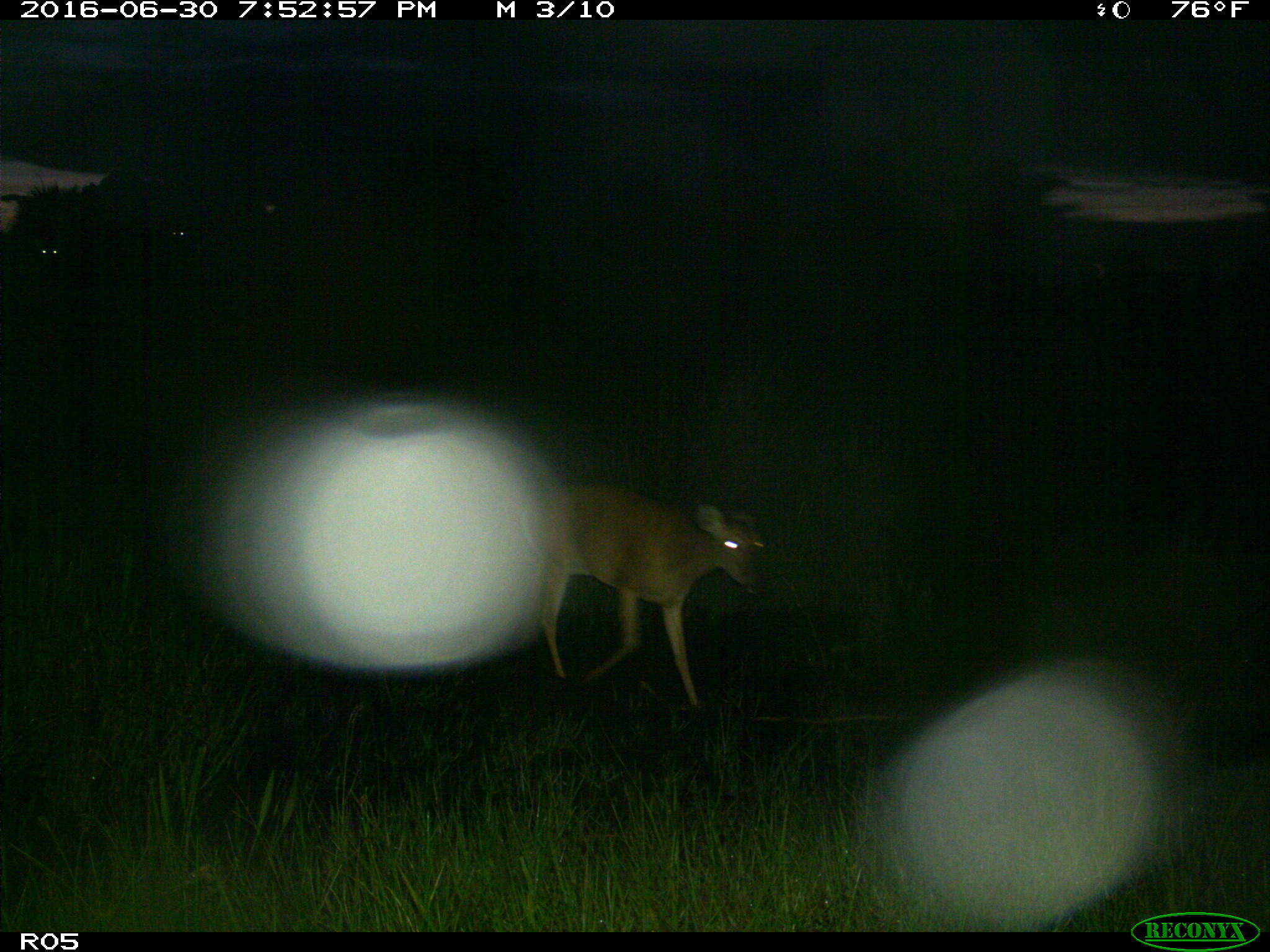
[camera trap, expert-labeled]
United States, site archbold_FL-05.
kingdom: Animalia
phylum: Chordata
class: Mammalia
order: Artiodactyla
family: Cervidae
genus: Odocoileus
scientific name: Odocoileus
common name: deer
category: unidentified deer